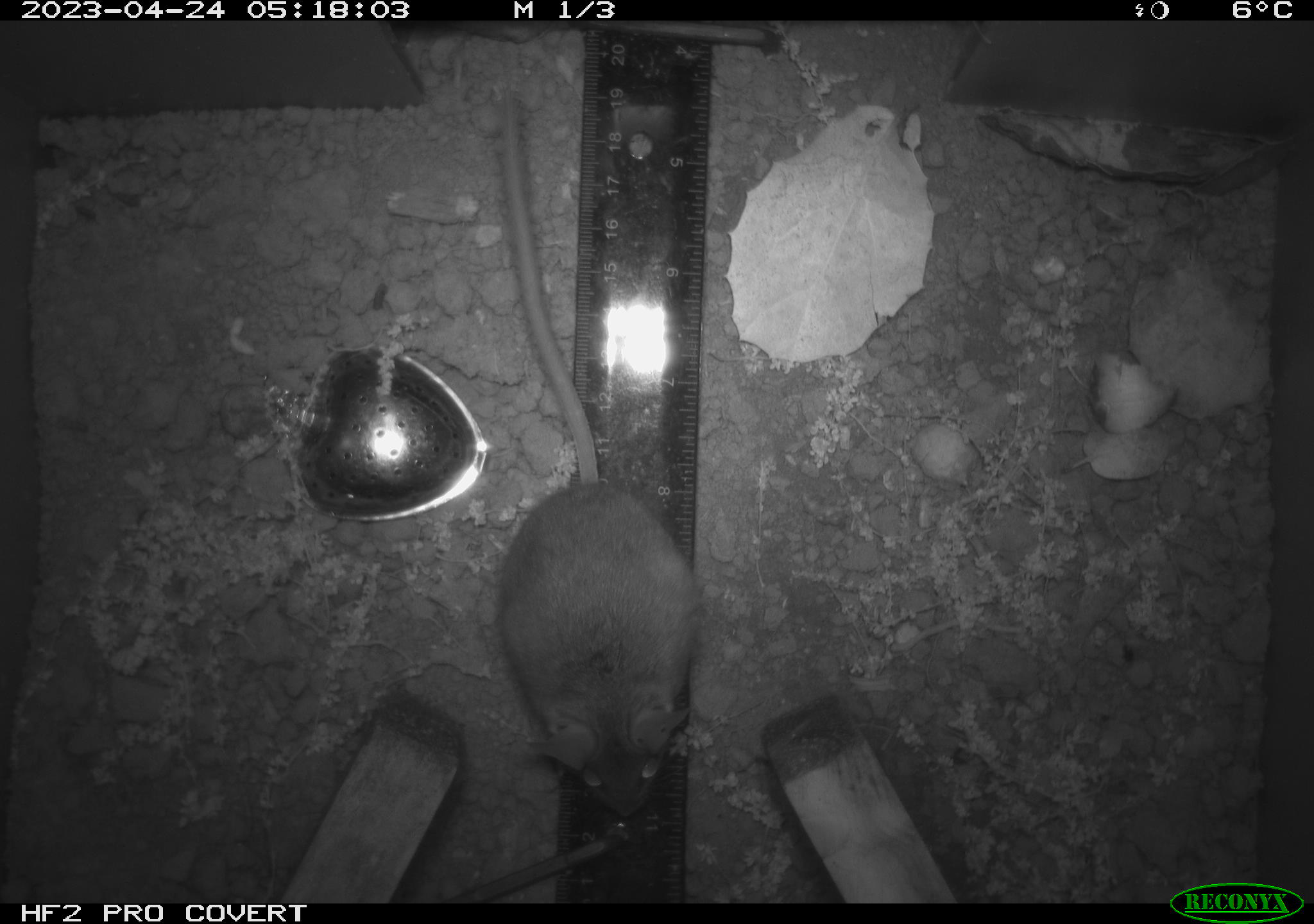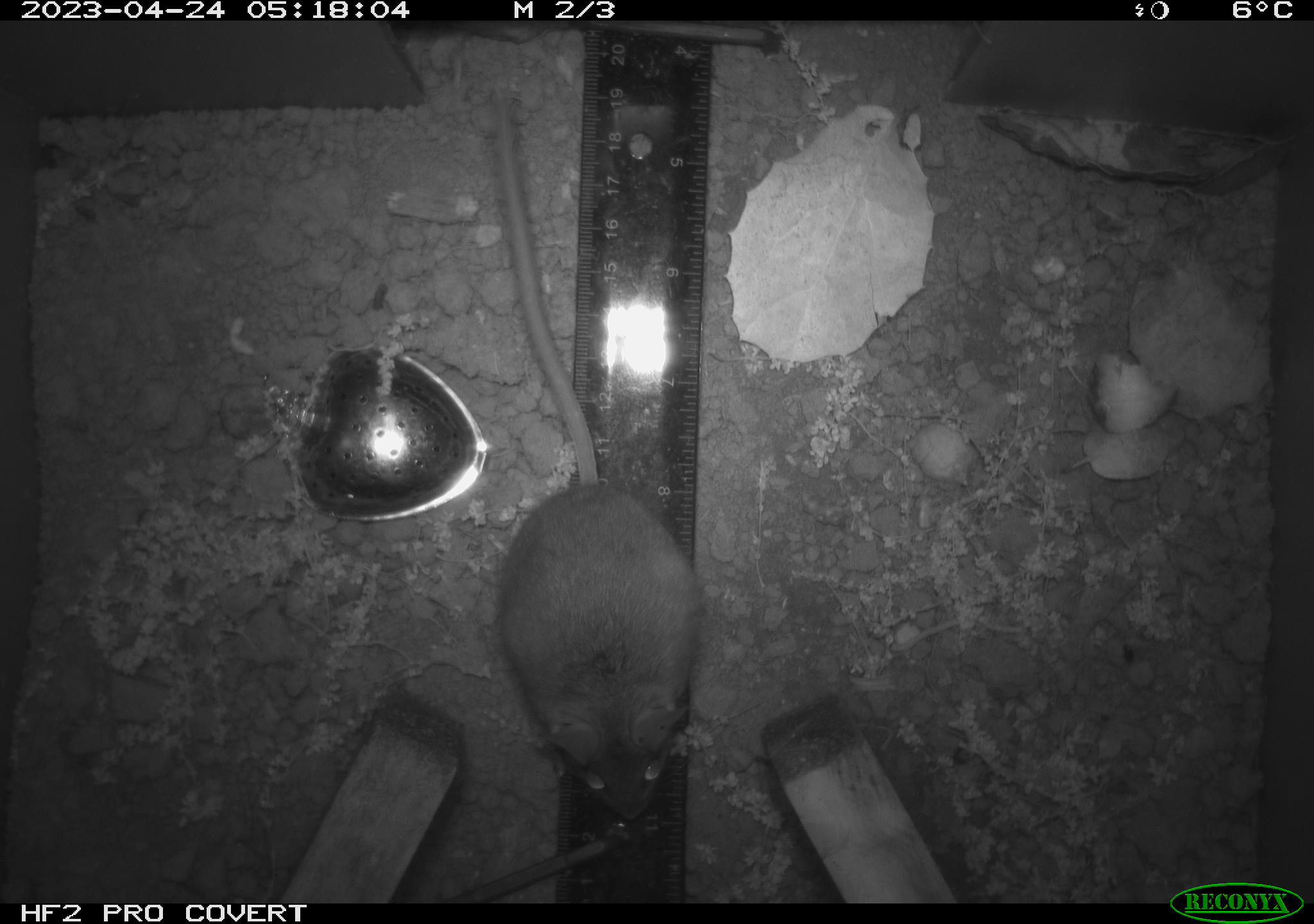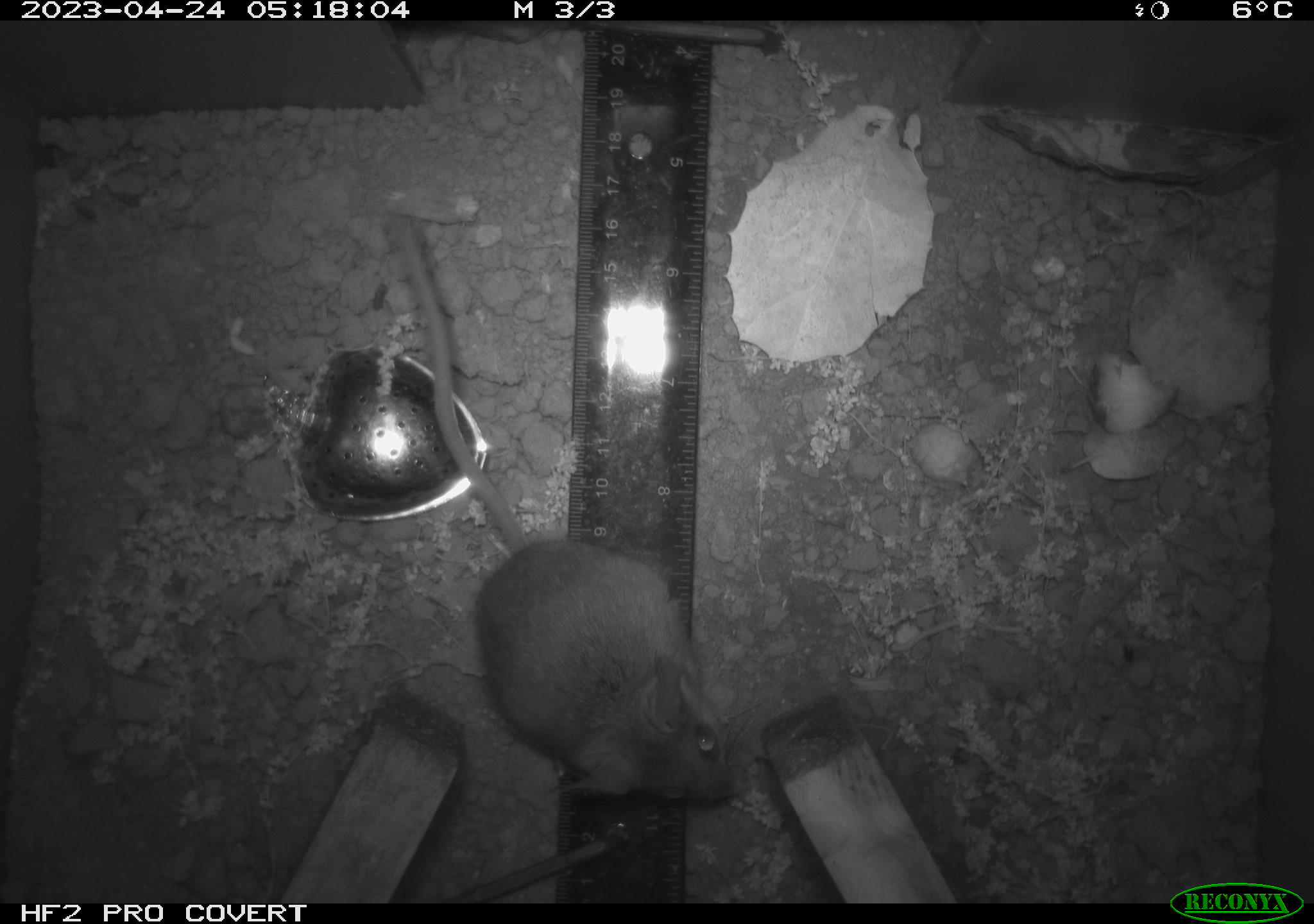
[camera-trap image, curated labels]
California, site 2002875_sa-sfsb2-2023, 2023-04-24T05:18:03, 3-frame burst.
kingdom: Animalia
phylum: Chordata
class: Mammalia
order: Rodentia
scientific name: Rodentia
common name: mouse species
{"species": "mouse species (Rodentia)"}